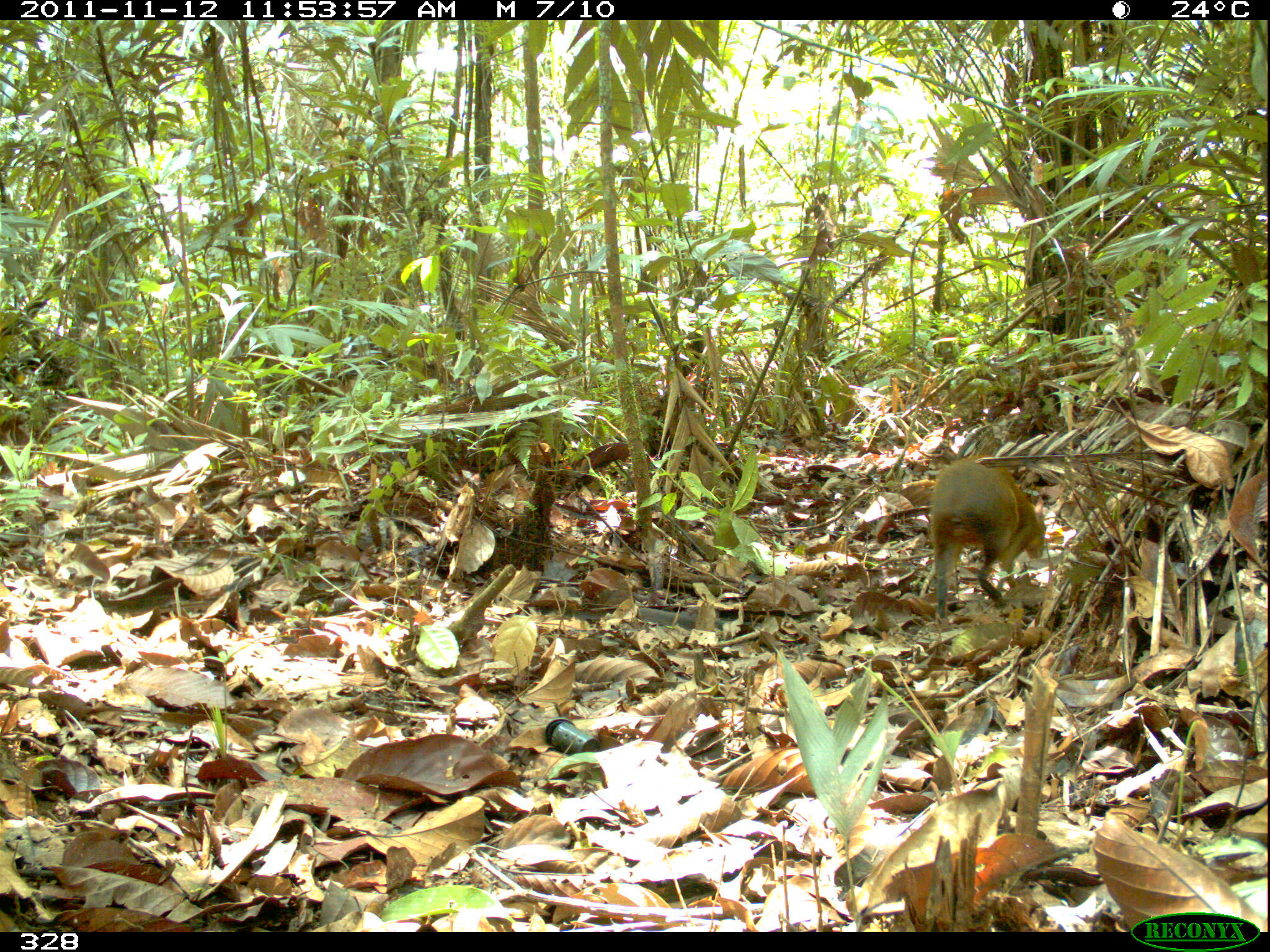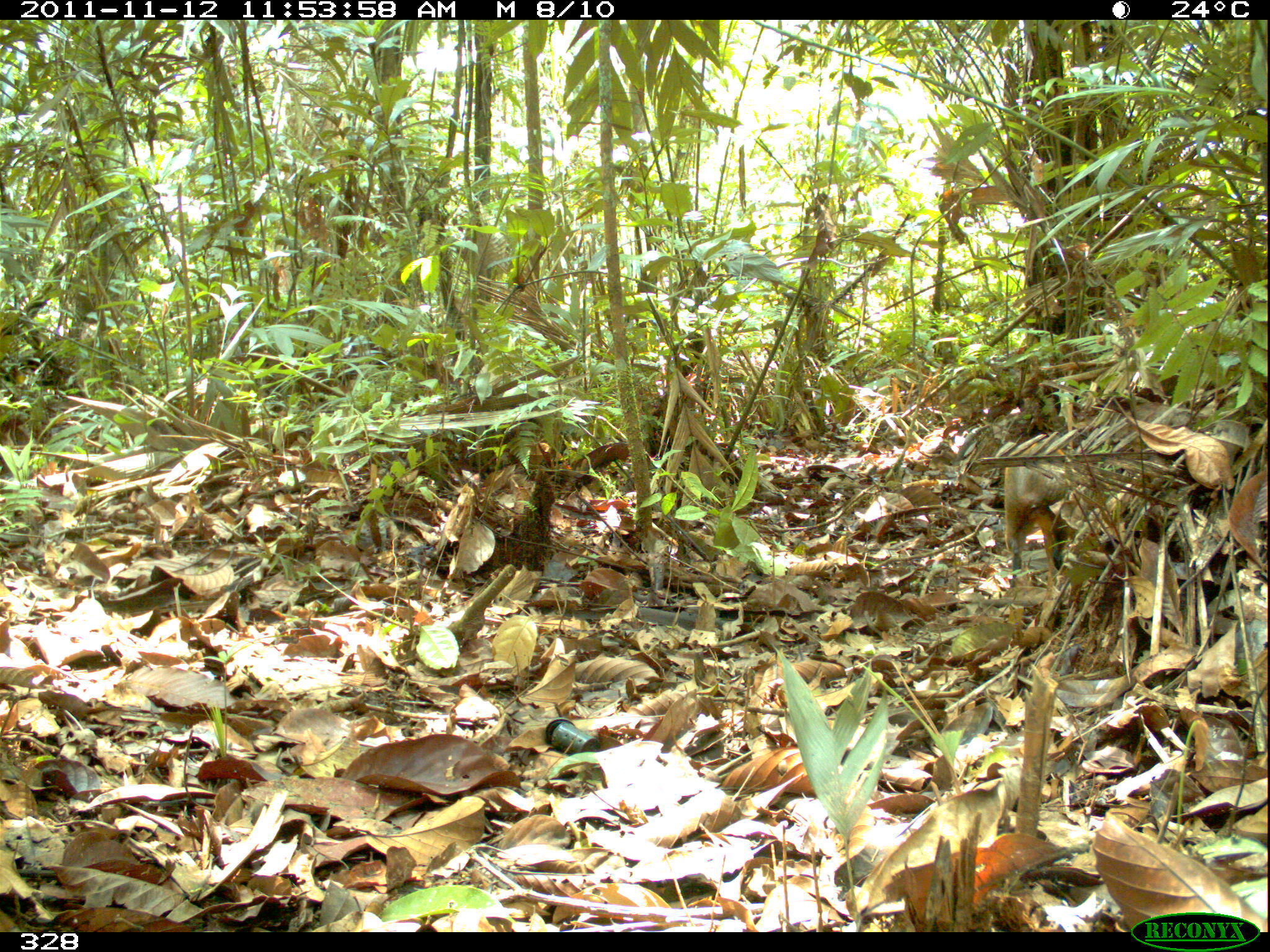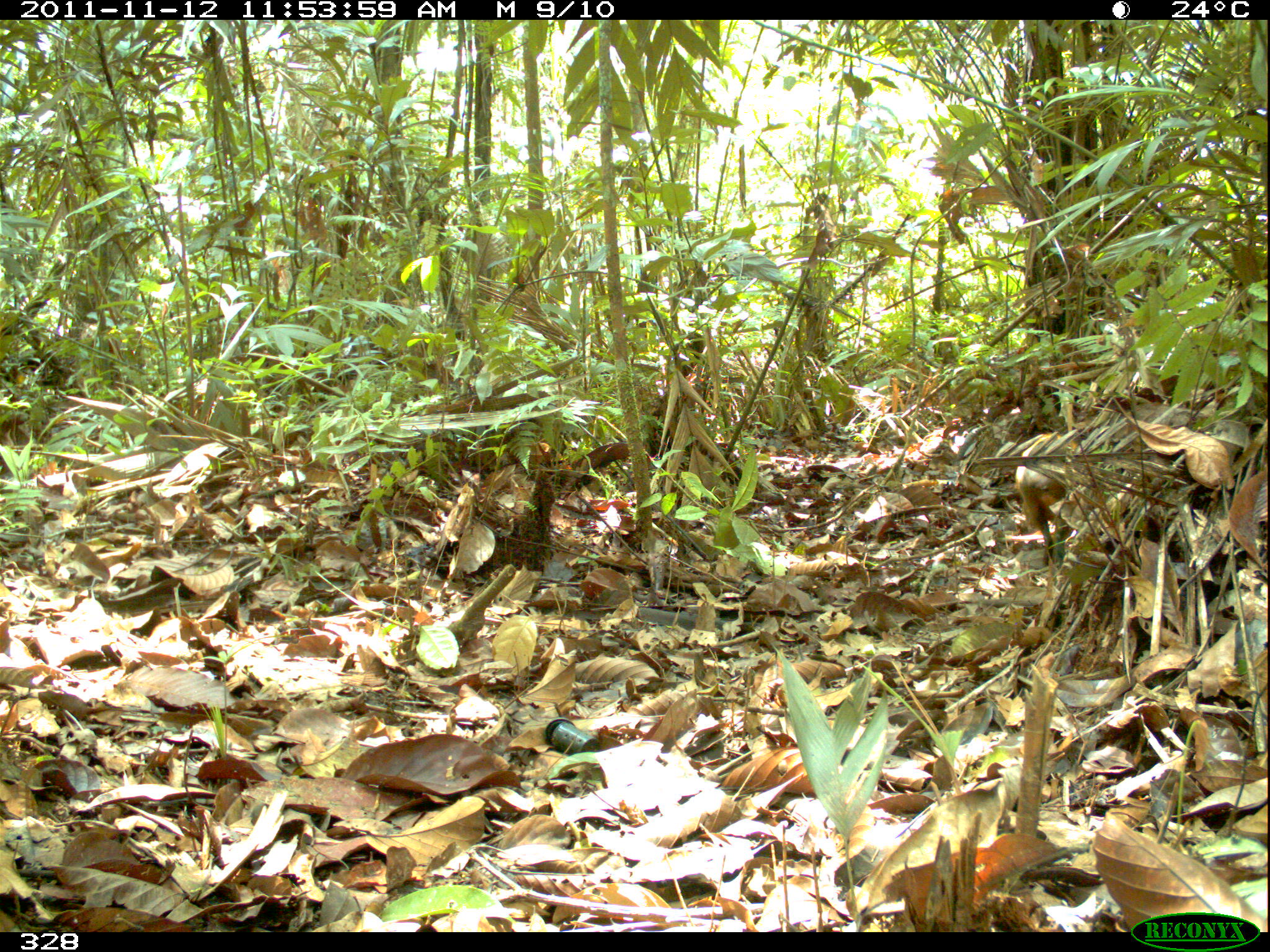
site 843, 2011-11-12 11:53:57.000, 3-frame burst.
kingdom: Animalia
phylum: Chordata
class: Mammalia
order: Rodentia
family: Dasyproctidae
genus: Dasyprocta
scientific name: Dasyprocta punctata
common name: central american agouti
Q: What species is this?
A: Dasyprocta punctata (central american agouti).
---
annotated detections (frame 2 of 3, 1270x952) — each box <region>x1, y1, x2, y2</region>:
dasyprocta punctata: <region>1003, 466, 1069, 601</region>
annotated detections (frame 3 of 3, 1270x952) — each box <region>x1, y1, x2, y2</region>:
dasyprocta punctata: <region>1014, 431, 1087, 564</region>